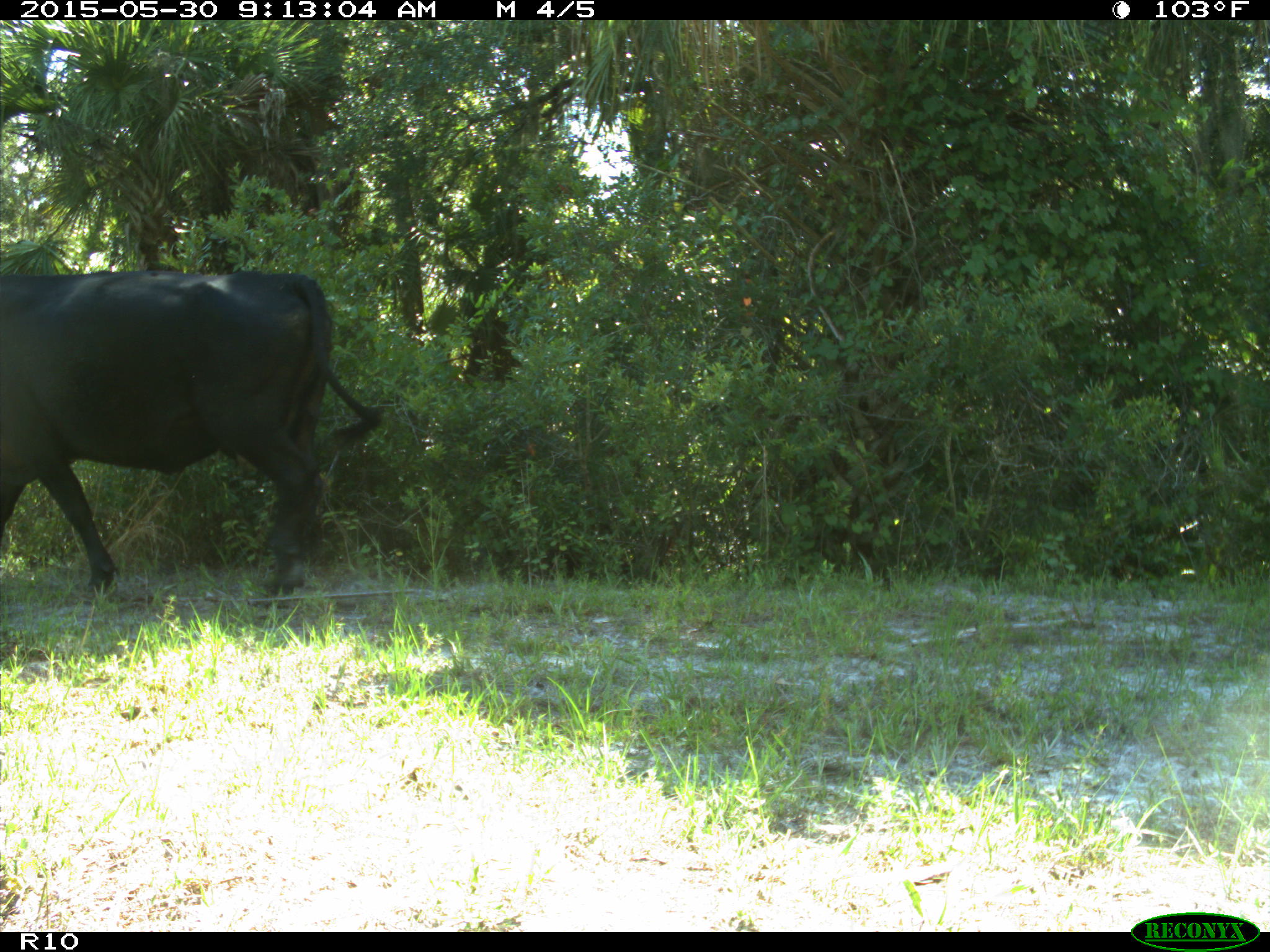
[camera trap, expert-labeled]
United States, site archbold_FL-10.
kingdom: Animalia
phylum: Chordata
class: Mammalia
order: Artiodactyla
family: Bovidae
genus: Bos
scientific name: Bos taurus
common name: domestic cow